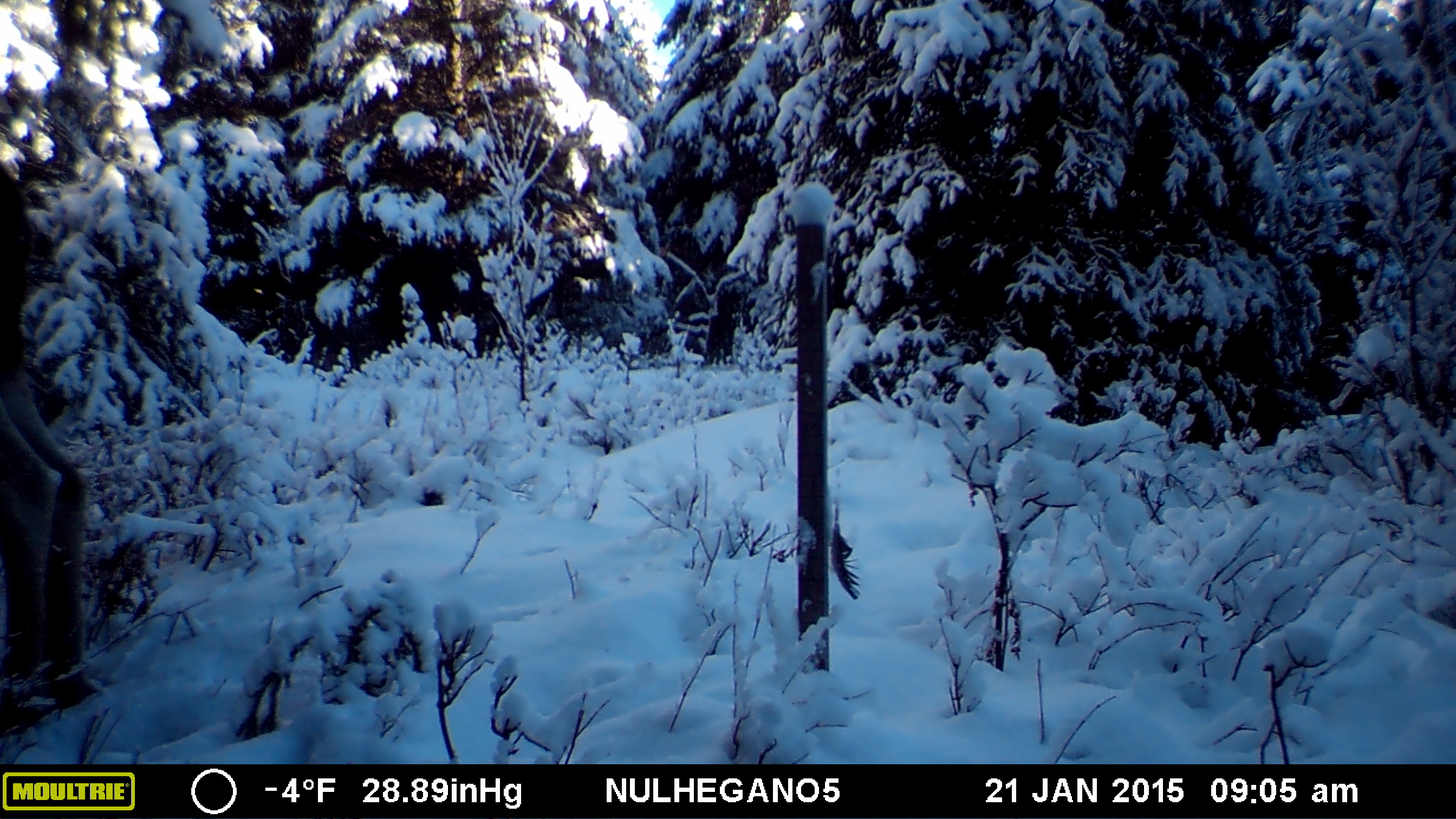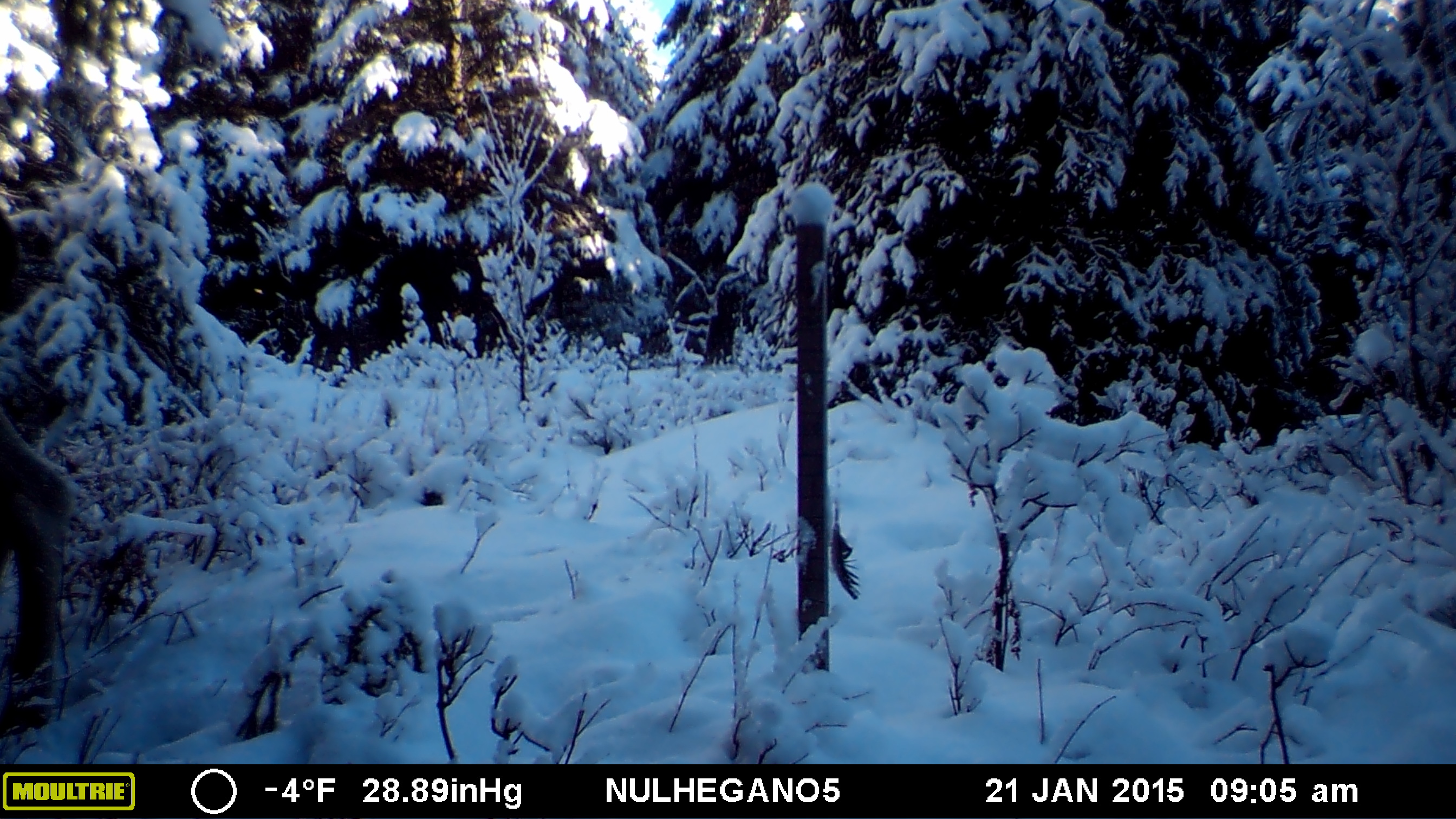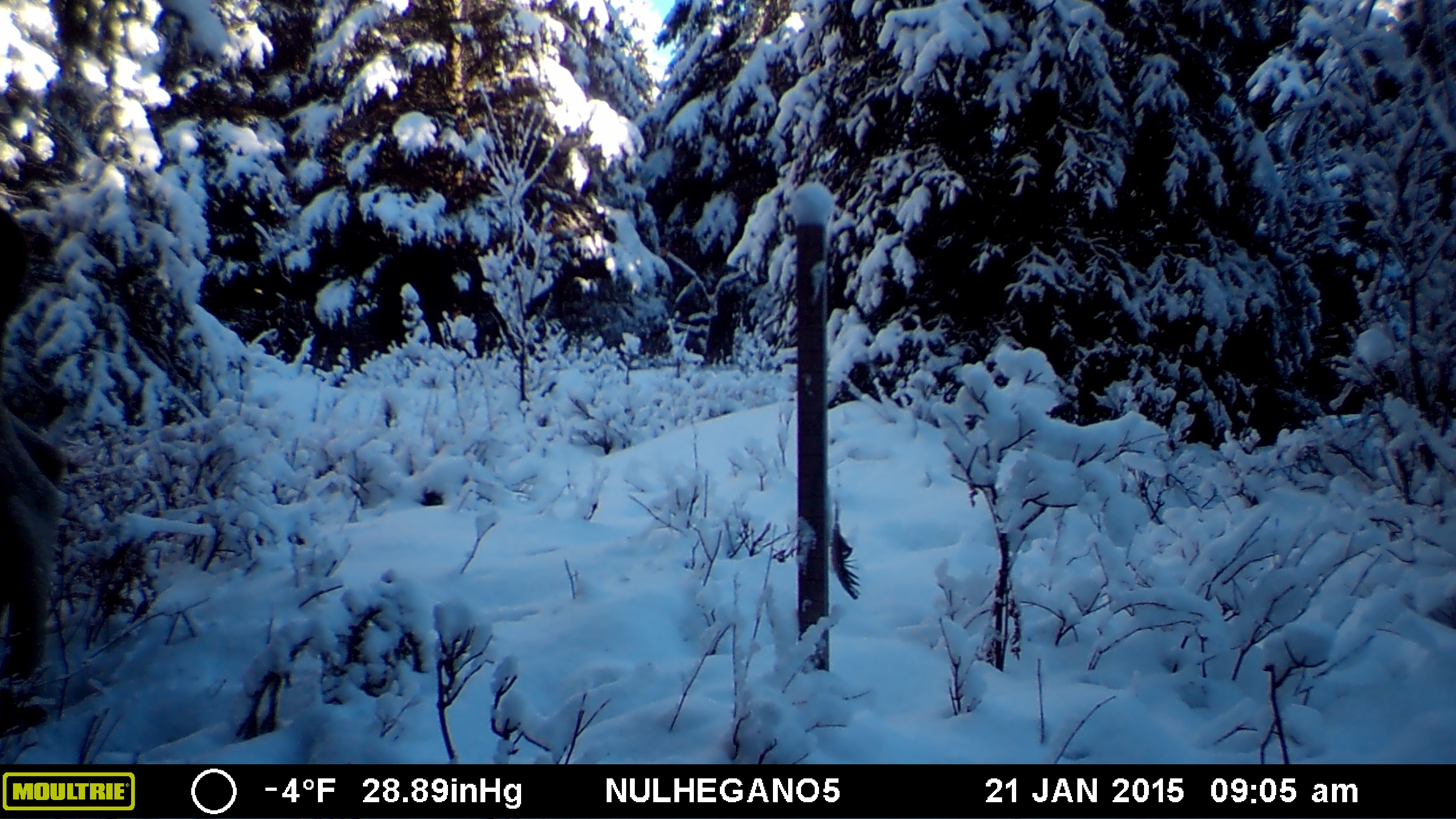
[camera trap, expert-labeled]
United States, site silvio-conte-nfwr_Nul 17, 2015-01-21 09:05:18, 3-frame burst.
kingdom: Animalia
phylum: Chordata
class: Mammalia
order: Artiodactyla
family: Cervidae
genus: Alces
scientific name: Alces alces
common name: moose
Moose (Alces alces).